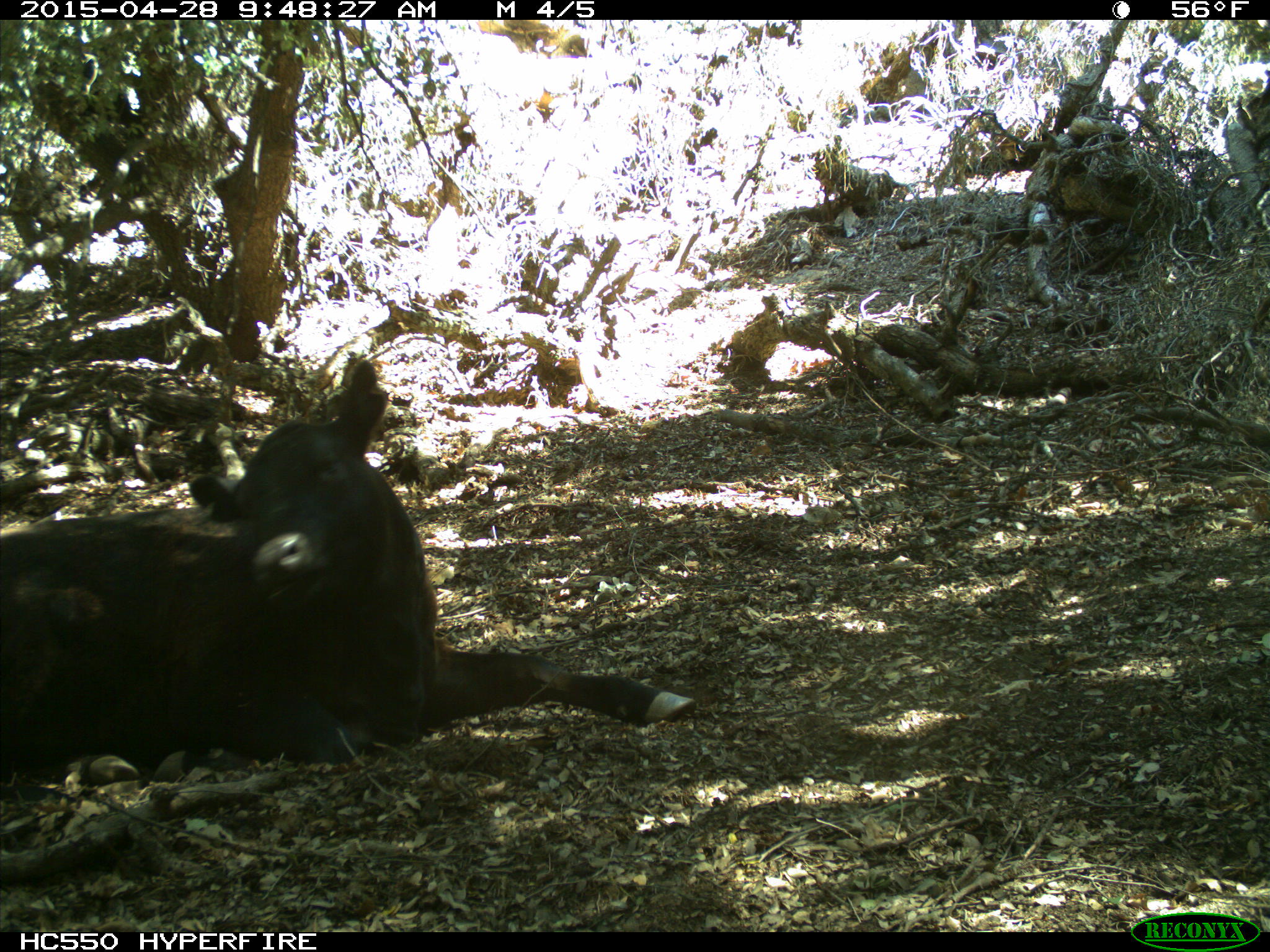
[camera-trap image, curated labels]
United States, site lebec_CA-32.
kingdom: Animalia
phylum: Chordata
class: Mammalia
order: Artiodactyla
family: Bovidae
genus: Bos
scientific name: Bos taurus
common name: domestic cow